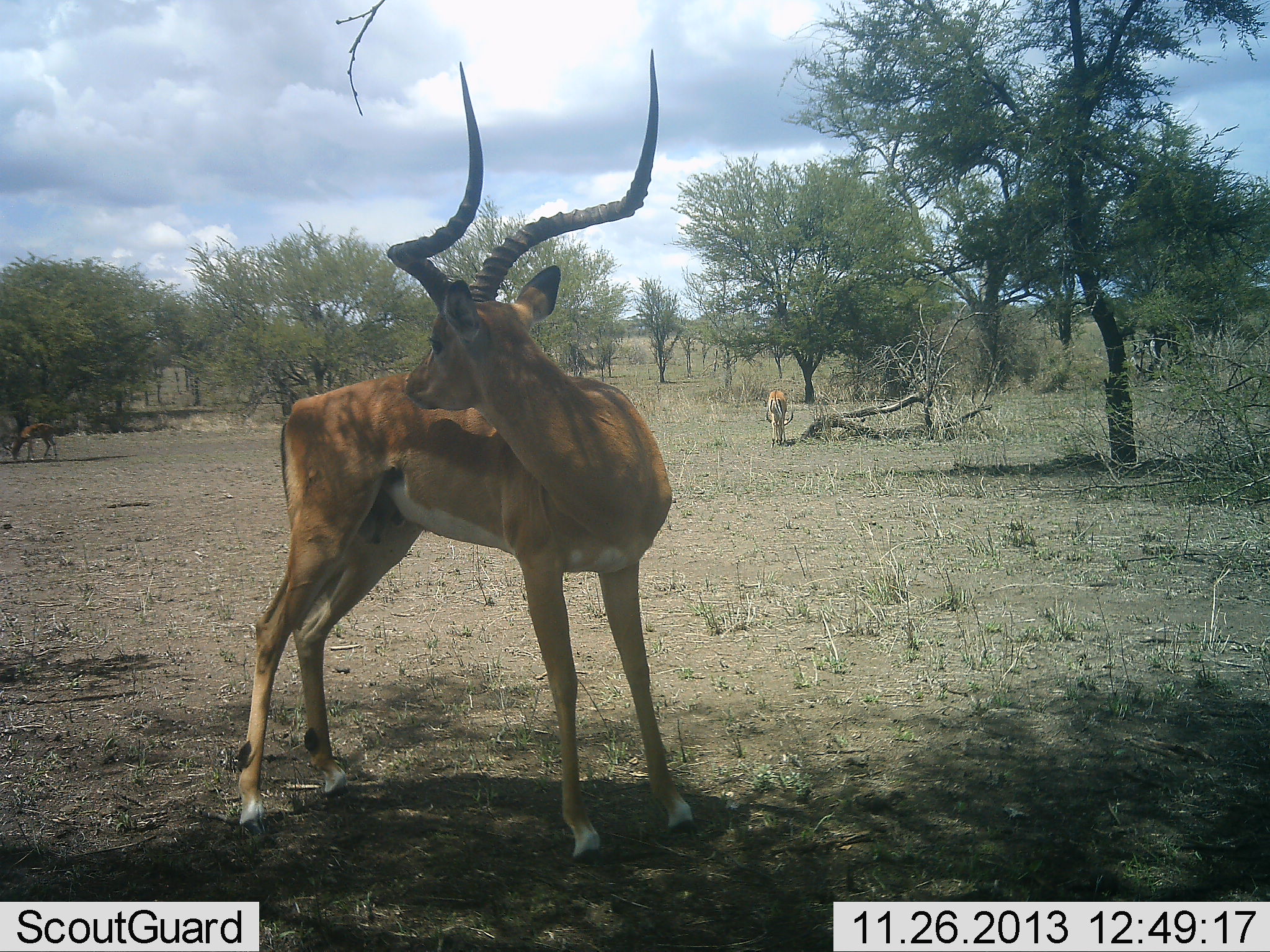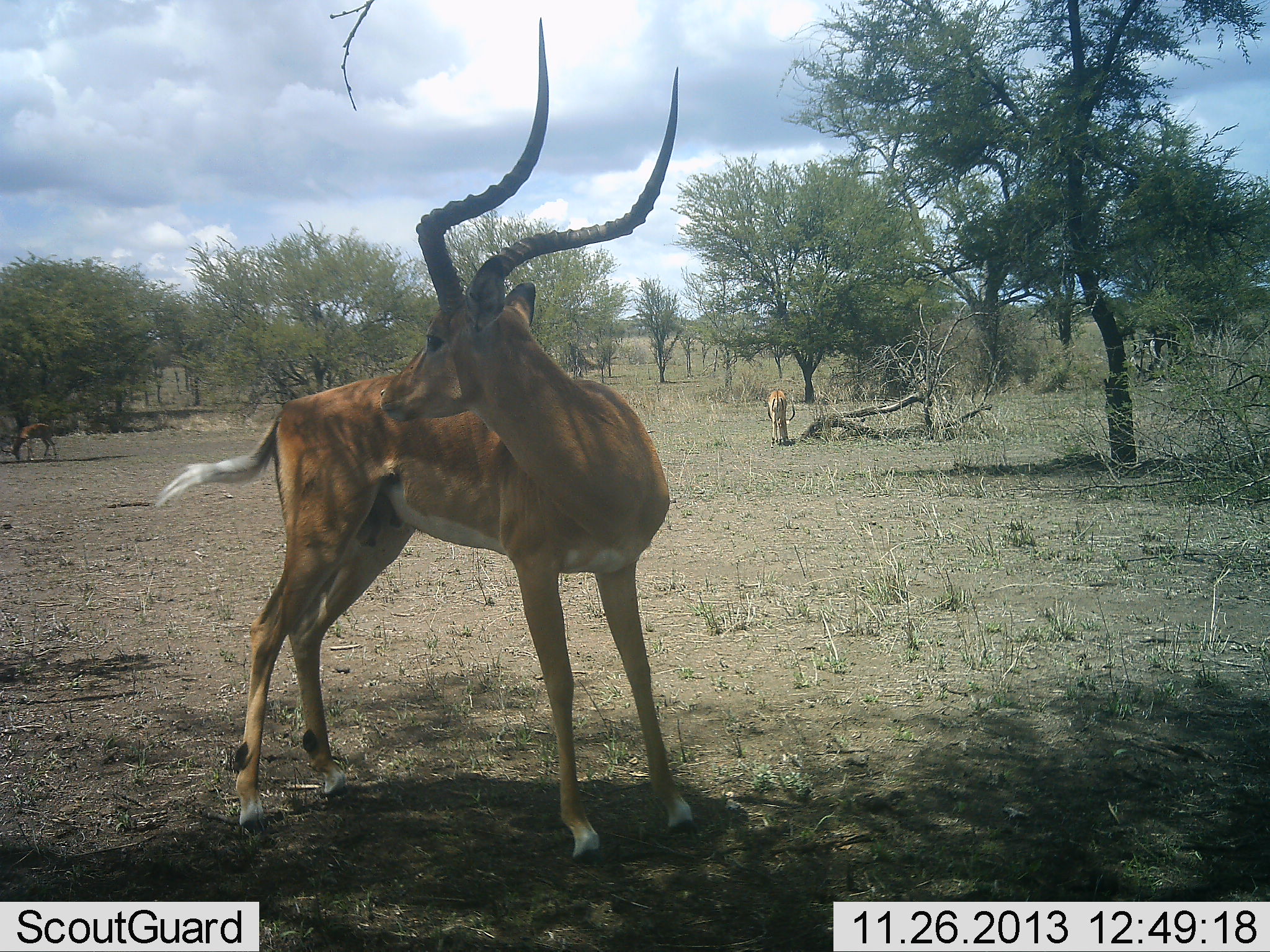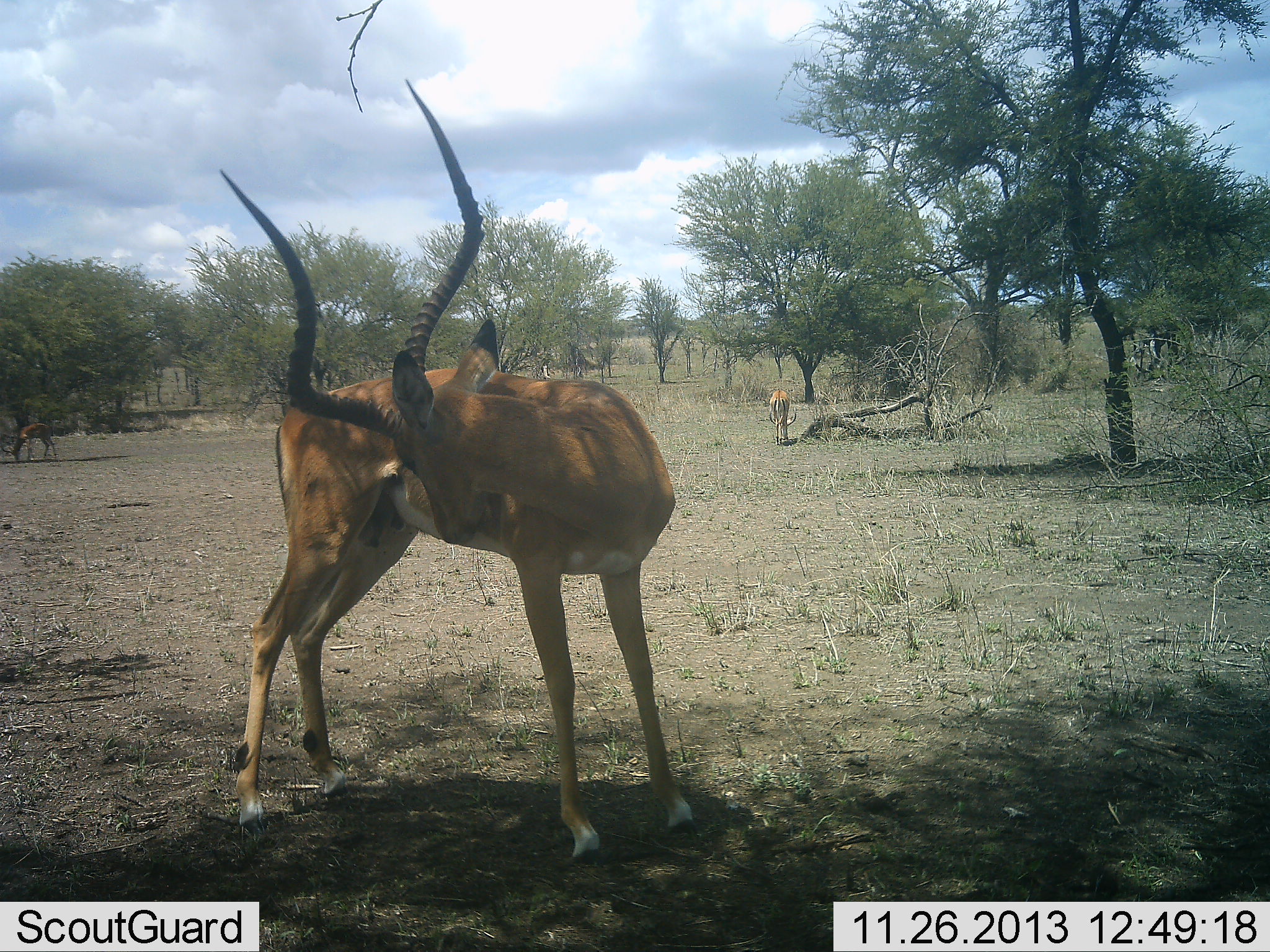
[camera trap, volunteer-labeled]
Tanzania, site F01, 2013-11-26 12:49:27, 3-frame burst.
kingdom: Animalia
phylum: Chordata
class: Mammalia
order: Artiodactyla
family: Bovidae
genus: Aepyceros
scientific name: Aepyceros melampus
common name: impala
Impala (Aepyceros melampus), count 2. Behavior (volunteer vote fractions): standing 85%, resting 6%, moving 15%, interacting 4%. Young present (vote fraction): 2%. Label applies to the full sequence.